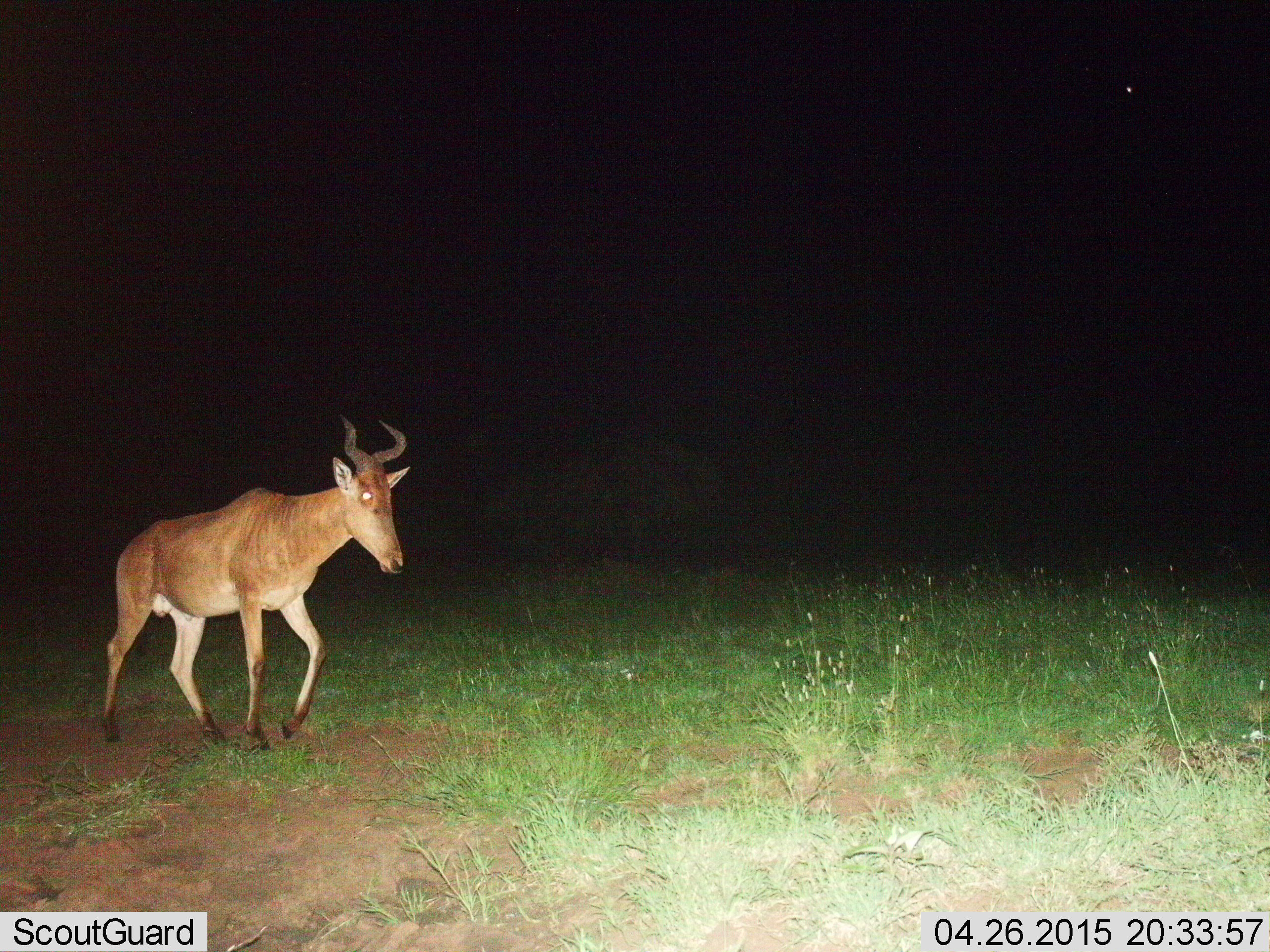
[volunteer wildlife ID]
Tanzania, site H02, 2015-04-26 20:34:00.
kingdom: Animalia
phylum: Chordata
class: Mammalia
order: Artiodactyla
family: Bovidae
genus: Alcelaphus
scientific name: Alcelaphus buselaphus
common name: hartebeest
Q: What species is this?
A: Hartebeest (Alcelaphus buselaphus).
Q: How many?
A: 1.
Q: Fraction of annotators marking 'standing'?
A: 0%.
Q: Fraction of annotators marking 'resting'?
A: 0%.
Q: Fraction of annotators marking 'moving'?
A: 100%.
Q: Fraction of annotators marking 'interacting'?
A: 0%.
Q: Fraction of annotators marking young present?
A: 0%.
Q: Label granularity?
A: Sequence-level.